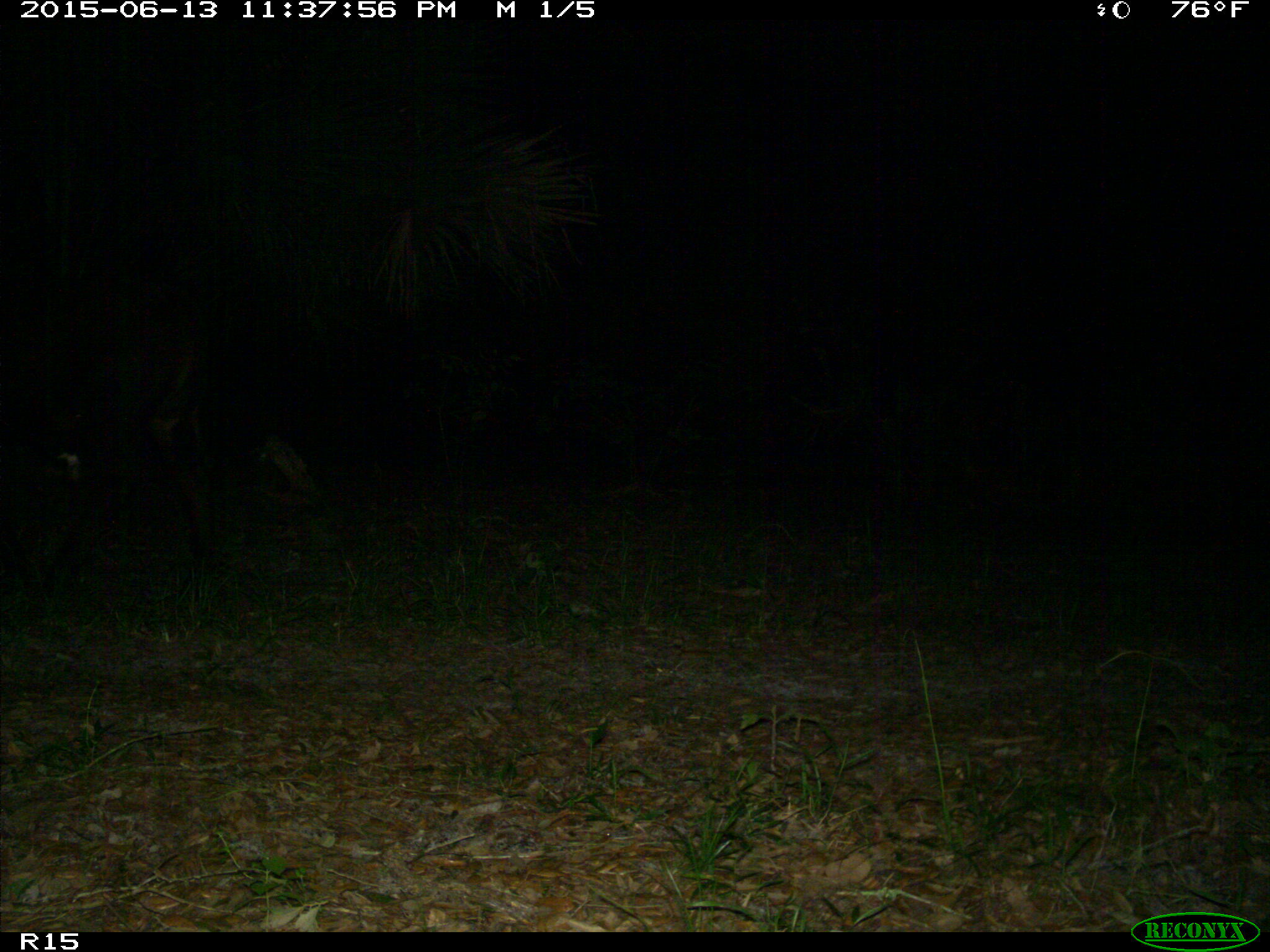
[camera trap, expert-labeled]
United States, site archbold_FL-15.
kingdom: Animalia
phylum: Chordata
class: Mammalia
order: Artiodactyla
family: Bovidae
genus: Bos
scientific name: Bos taurus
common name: domestic cow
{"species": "Bos taurus (domestic cow)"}